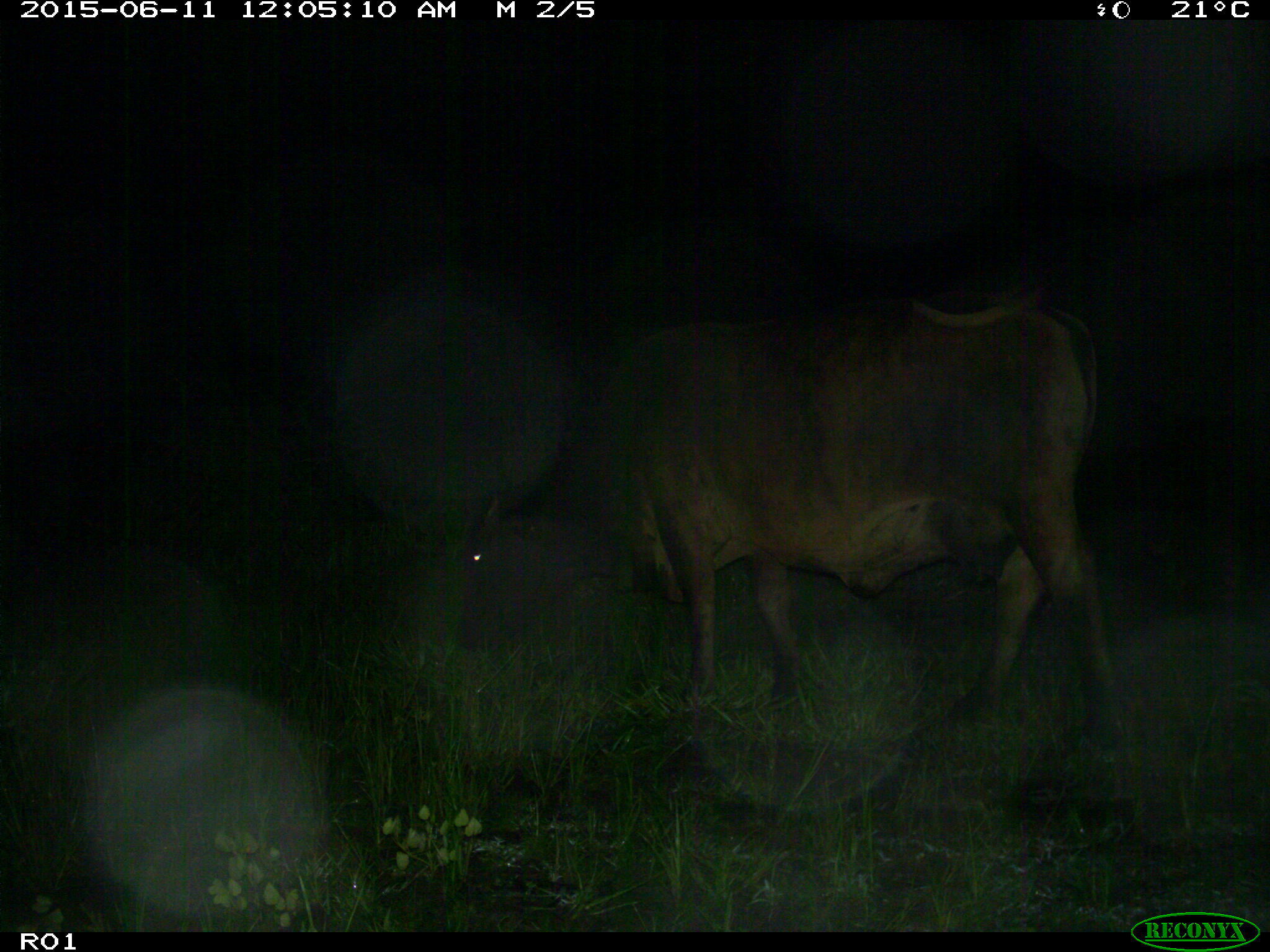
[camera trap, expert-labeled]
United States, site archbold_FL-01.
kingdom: Animalia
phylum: Chordata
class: Mammalia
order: Artiodactyla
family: Bovidae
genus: Bos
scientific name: Bos taurus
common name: domestic cow